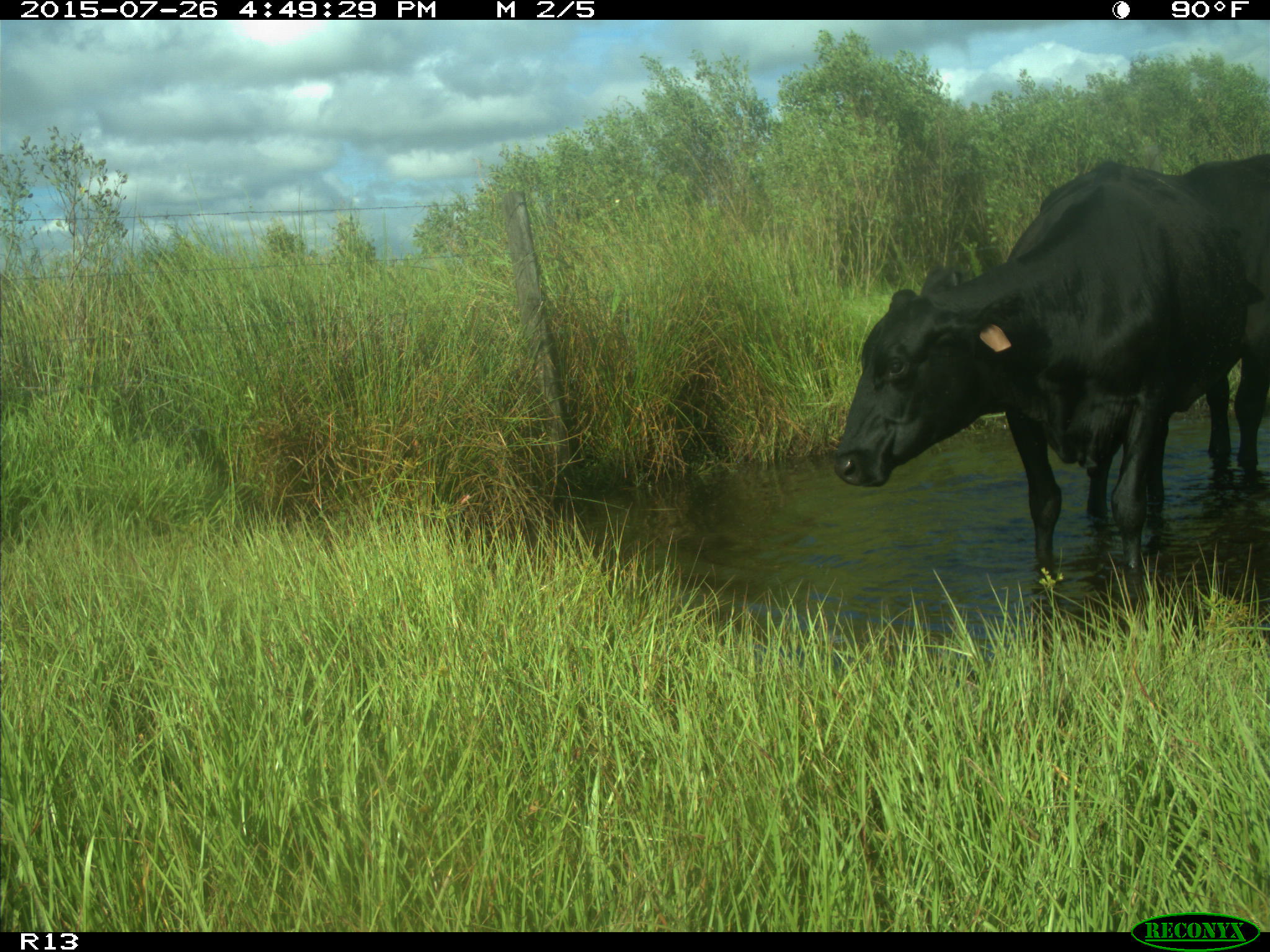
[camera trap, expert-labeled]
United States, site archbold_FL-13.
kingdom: Animalia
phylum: Chordata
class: Mammalia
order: Artiodactyla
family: Bovidae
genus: Bos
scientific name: Bos taurus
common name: domestic cow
Bos taurus (domestic cow).